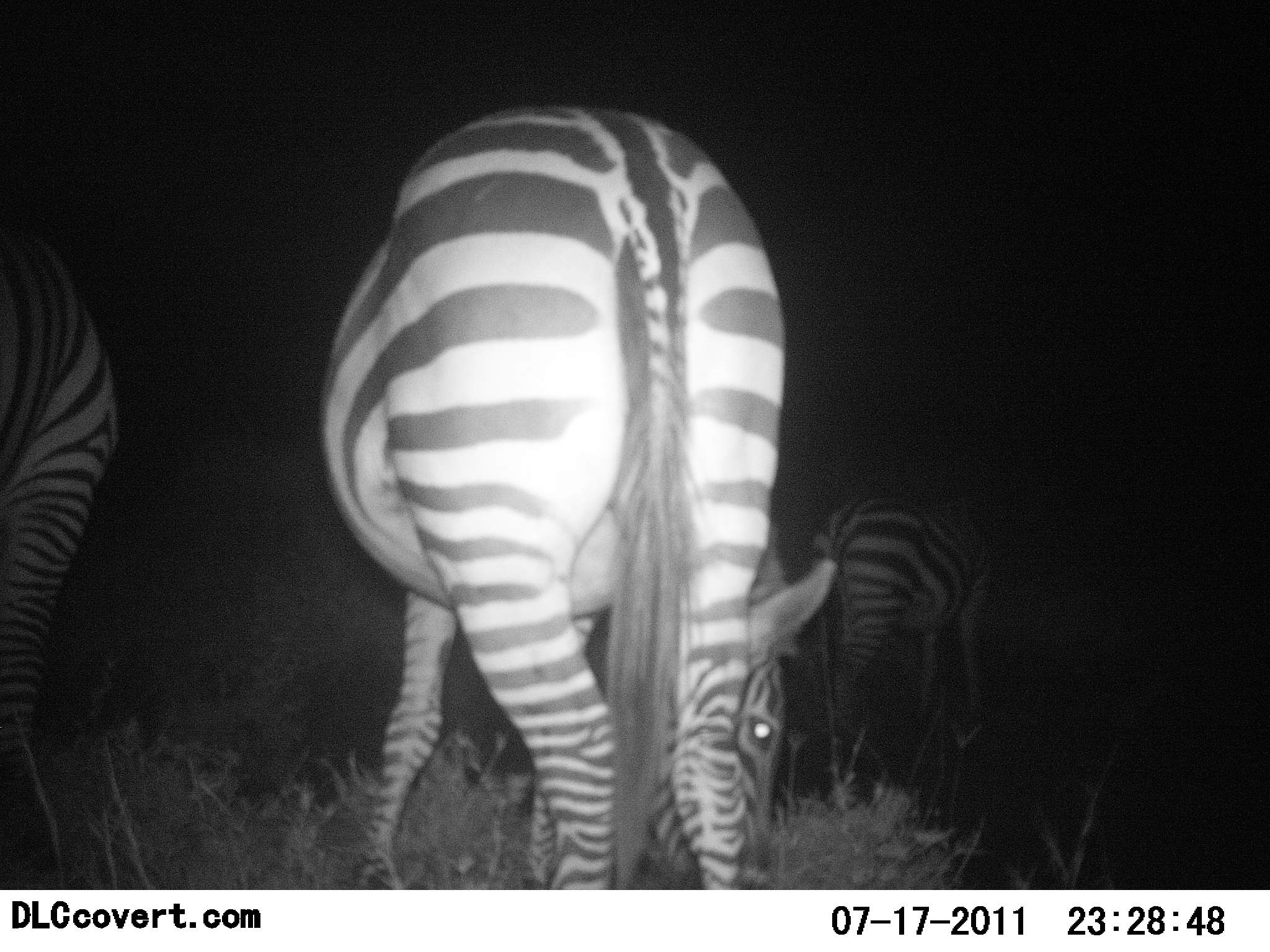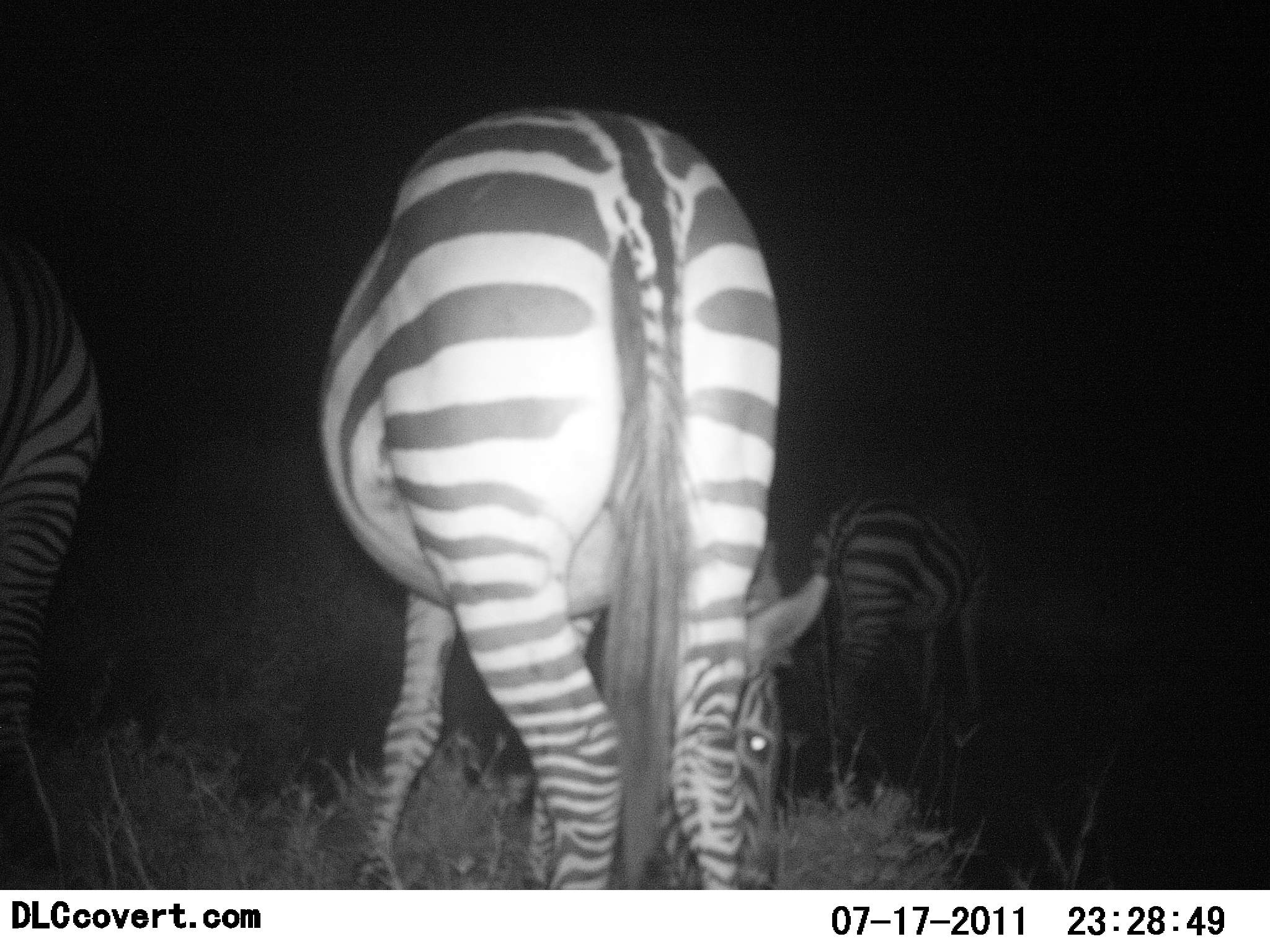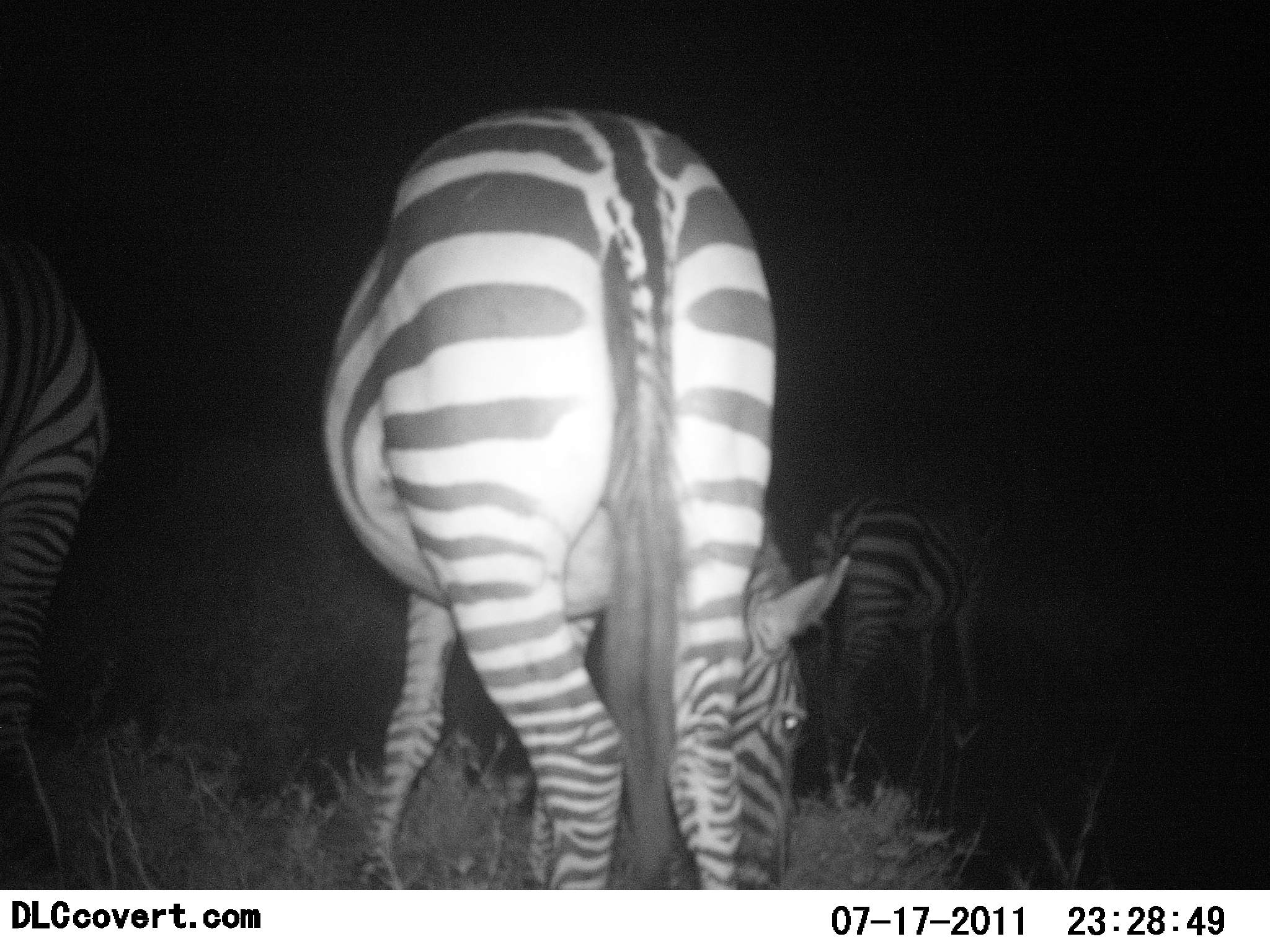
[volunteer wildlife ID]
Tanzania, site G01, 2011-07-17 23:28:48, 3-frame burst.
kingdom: Animalia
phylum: Chordata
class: Mammalia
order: Perissodactyla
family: Equidae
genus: Equus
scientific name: Equus quagga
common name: plains zebra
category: zebra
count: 3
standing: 54%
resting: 8%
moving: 15%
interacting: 0%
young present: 0%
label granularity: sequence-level